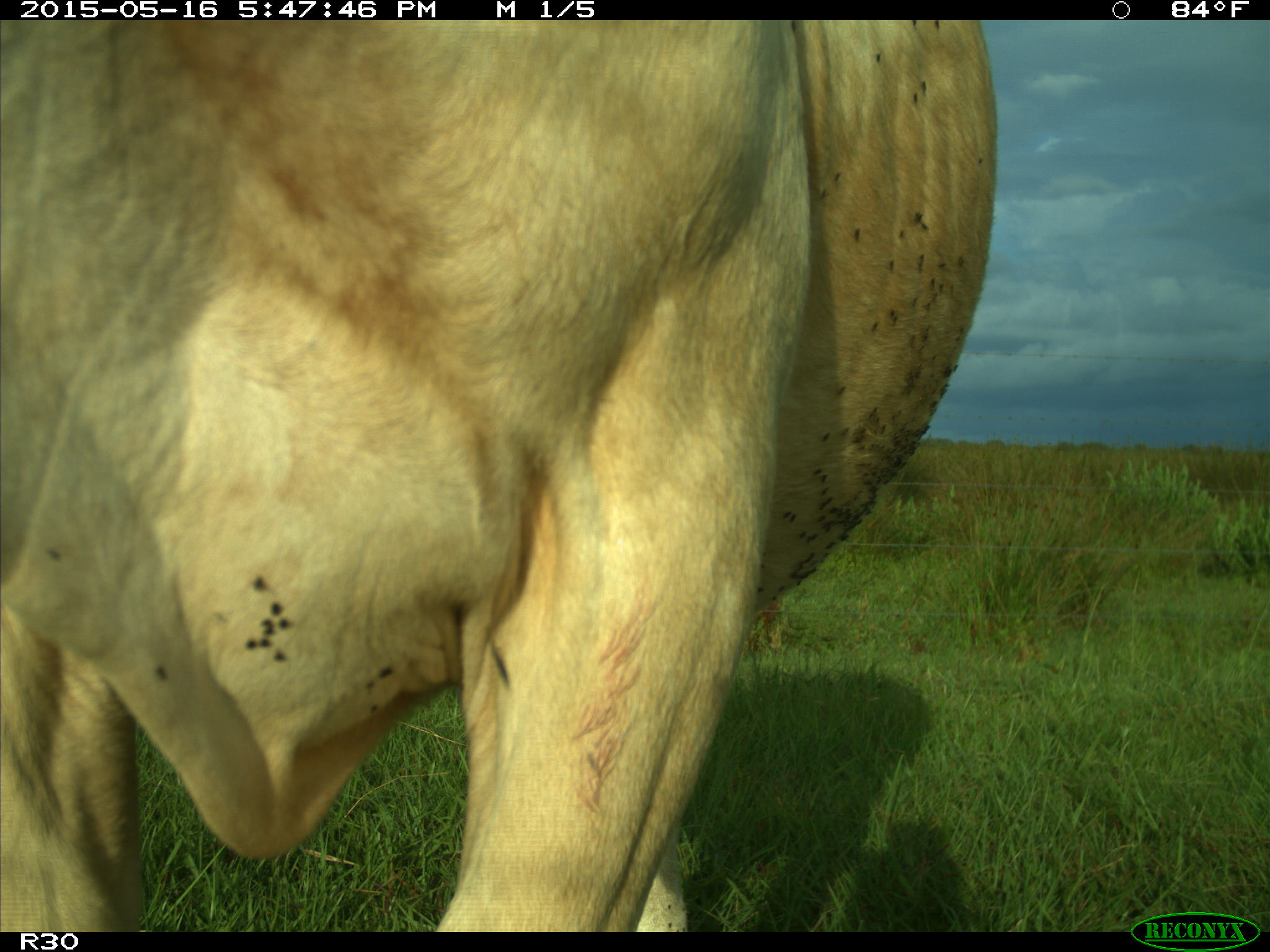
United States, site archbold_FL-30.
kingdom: Animalia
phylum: Chordata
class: Mammalia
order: Artiodactyla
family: Bovidae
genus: Bos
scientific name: Bos taurus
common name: domestic cow